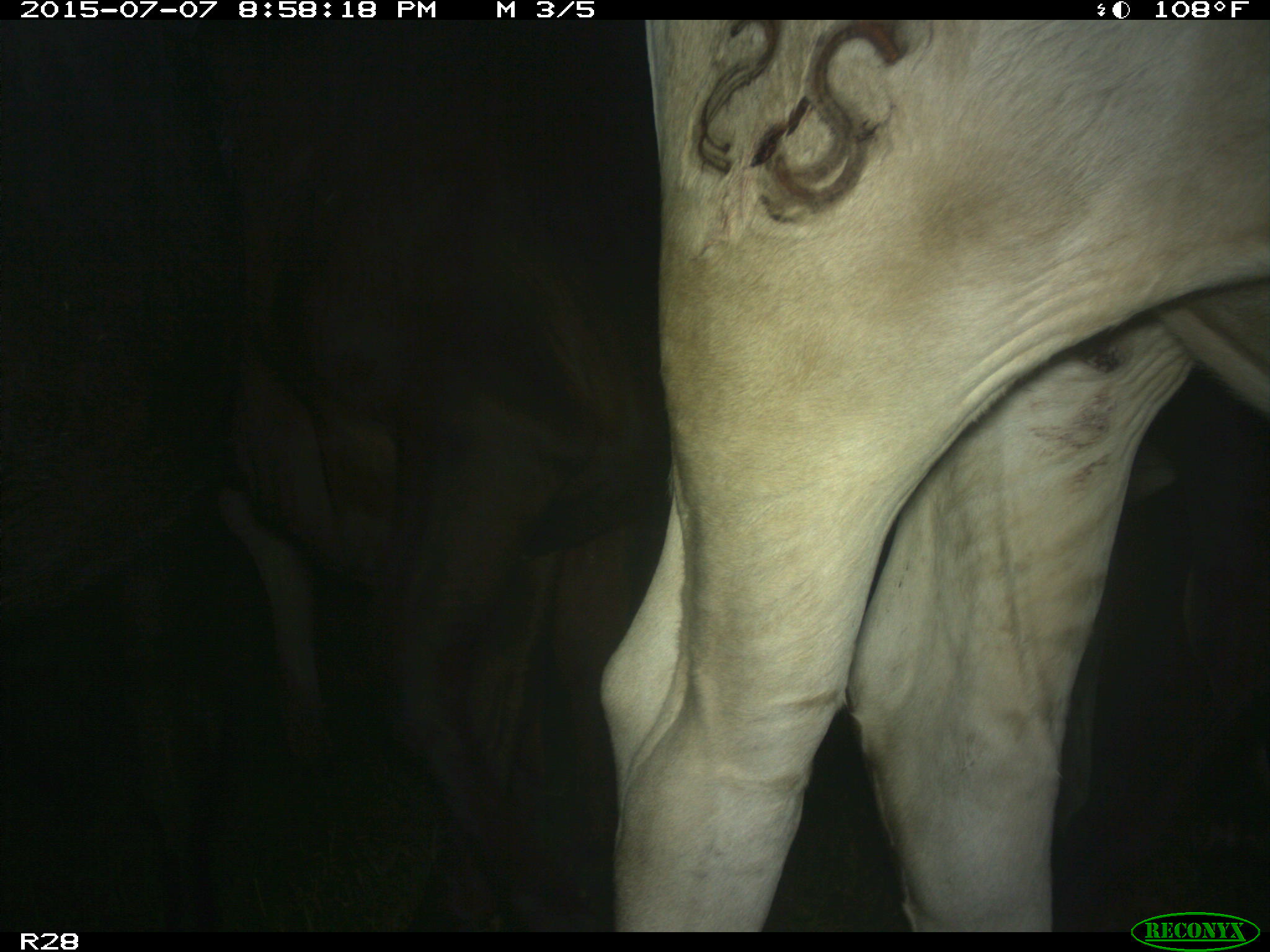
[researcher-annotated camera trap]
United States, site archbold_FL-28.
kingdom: Animalia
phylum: Chordata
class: Mammalia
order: Artiodactyla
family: Bovidae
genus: Bos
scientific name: Bos taurus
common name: domestic cow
Bos taurus (domestic cow).